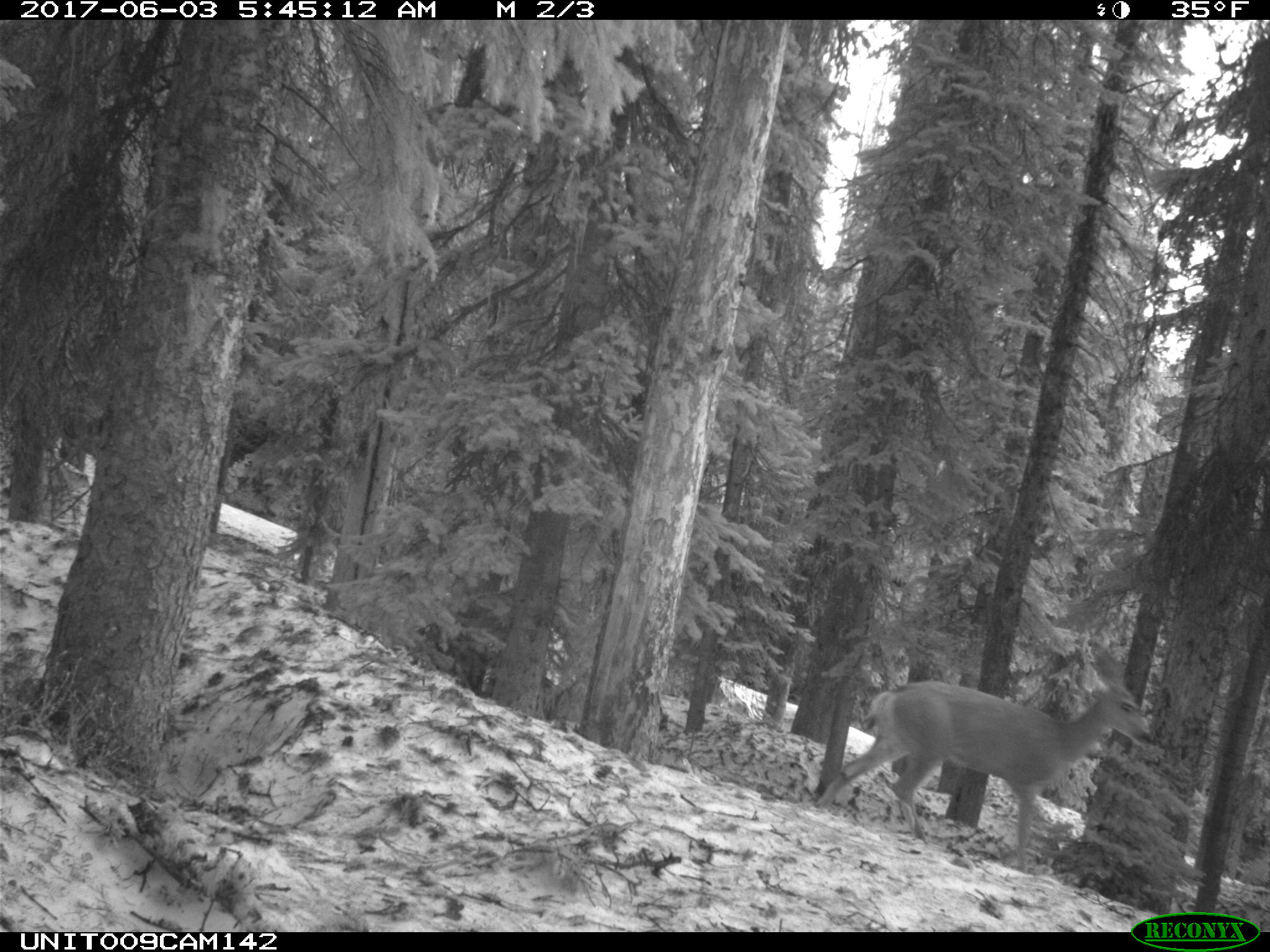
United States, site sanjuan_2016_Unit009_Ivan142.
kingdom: Animalia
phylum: Chordata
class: Mammalia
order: Artiodactyla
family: Cervidae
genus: Odocoileus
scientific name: Odocoileus hemionus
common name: mule deer